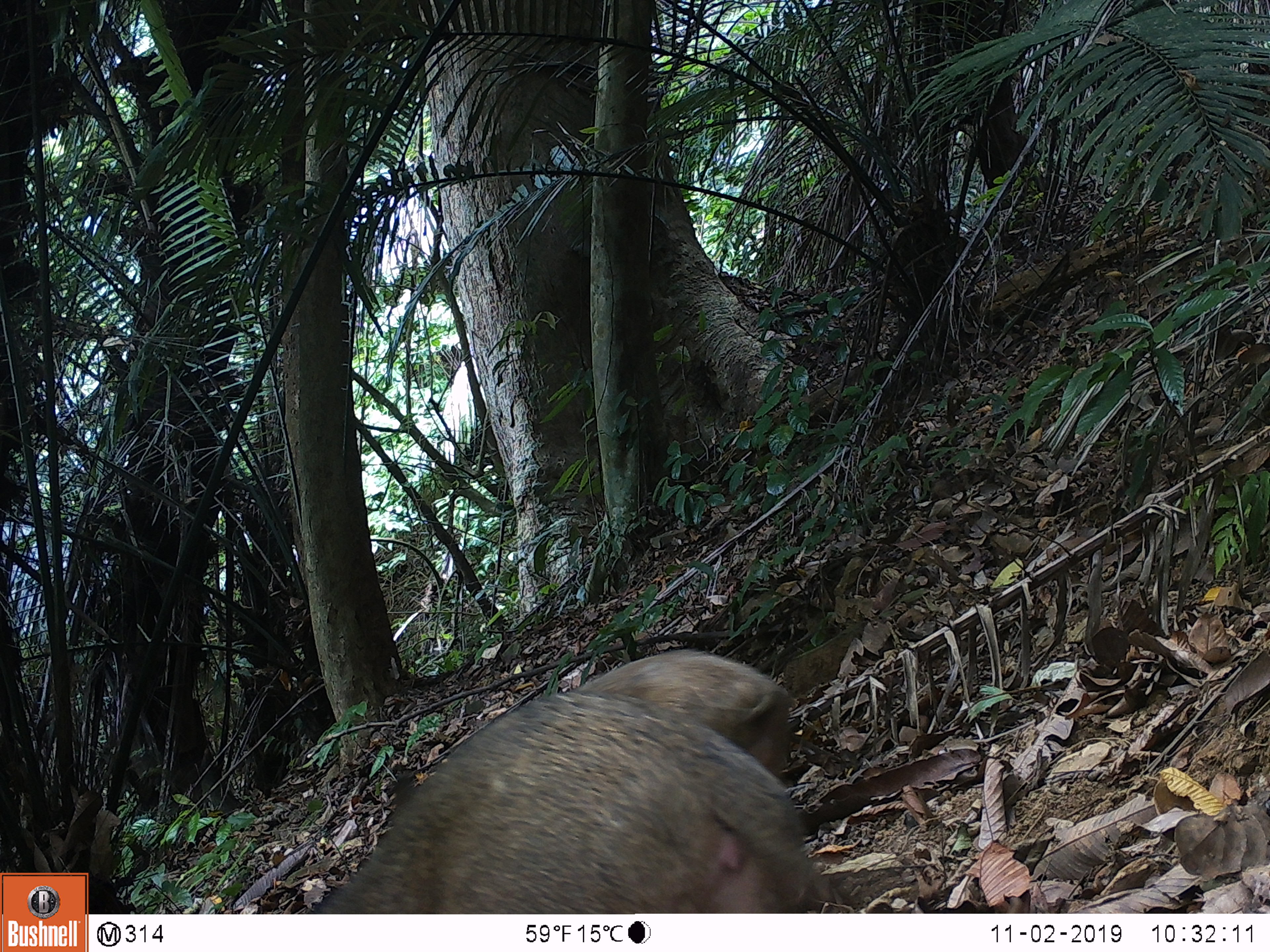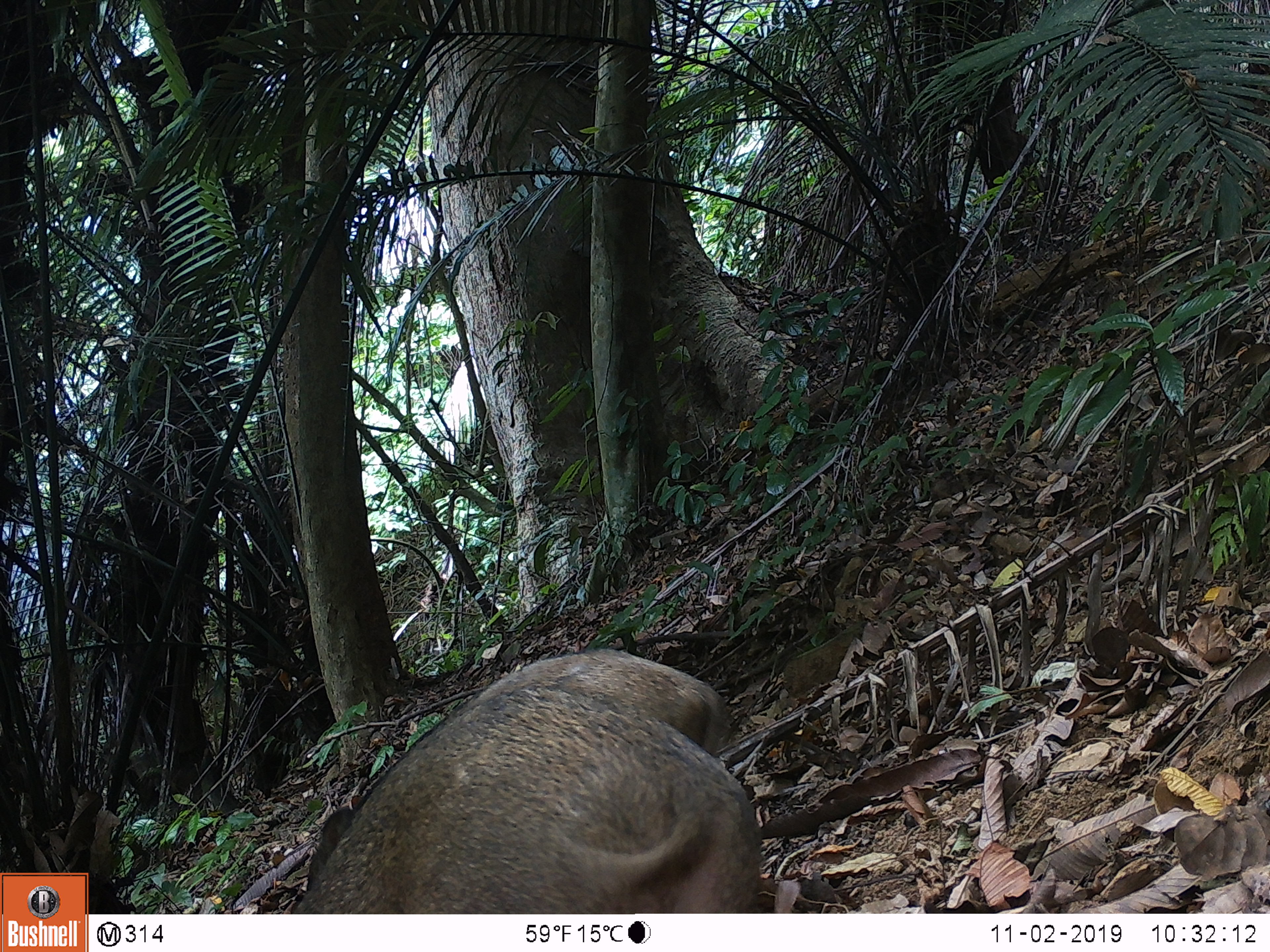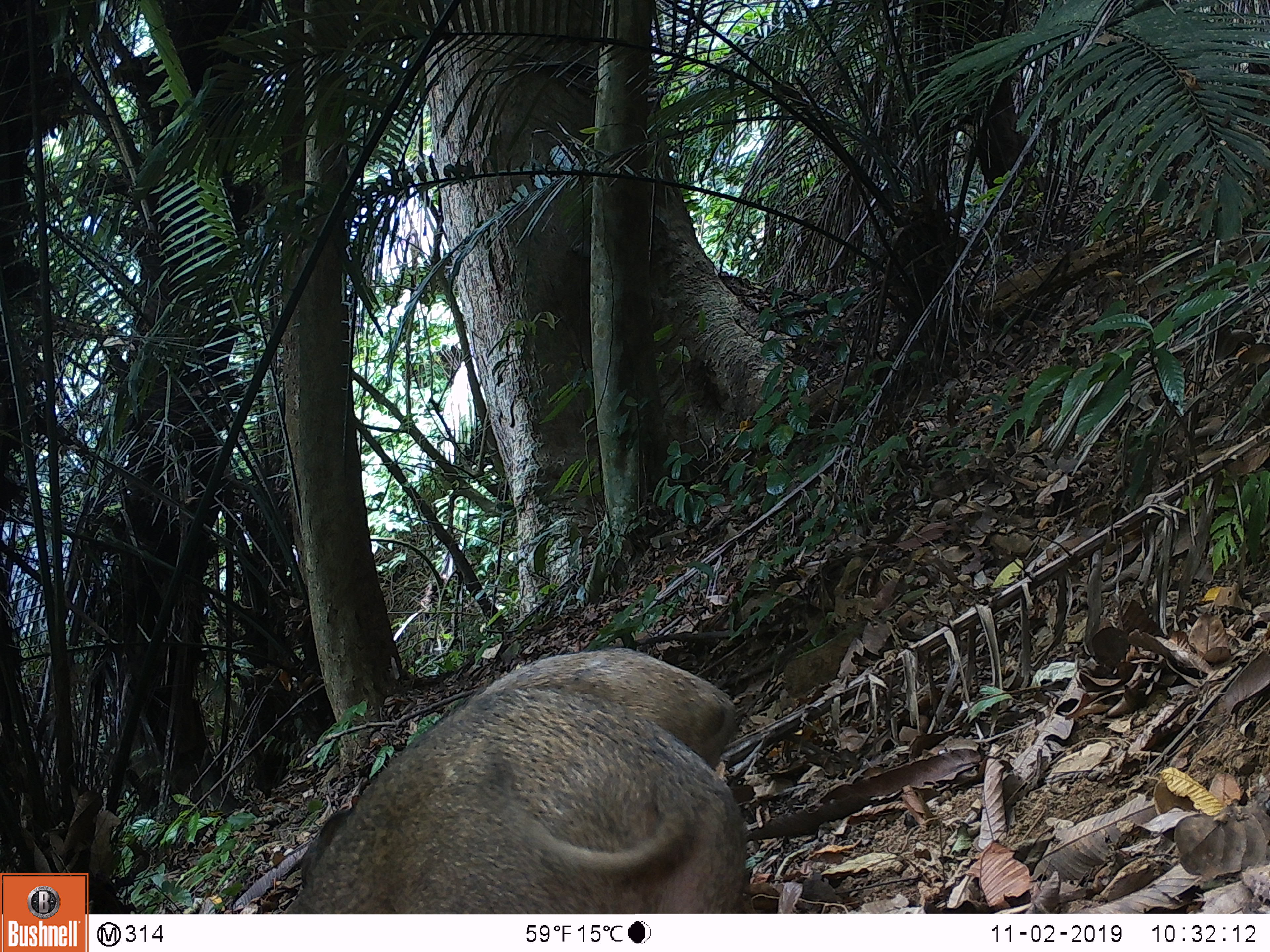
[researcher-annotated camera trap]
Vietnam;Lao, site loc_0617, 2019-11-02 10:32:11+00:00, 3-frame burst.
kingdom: Animalia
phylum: Chordata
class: Mammalia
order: Artiodactyla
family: Suidae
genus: Sus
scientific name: Sus scrofa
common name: eurasian wild pig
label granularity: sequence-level